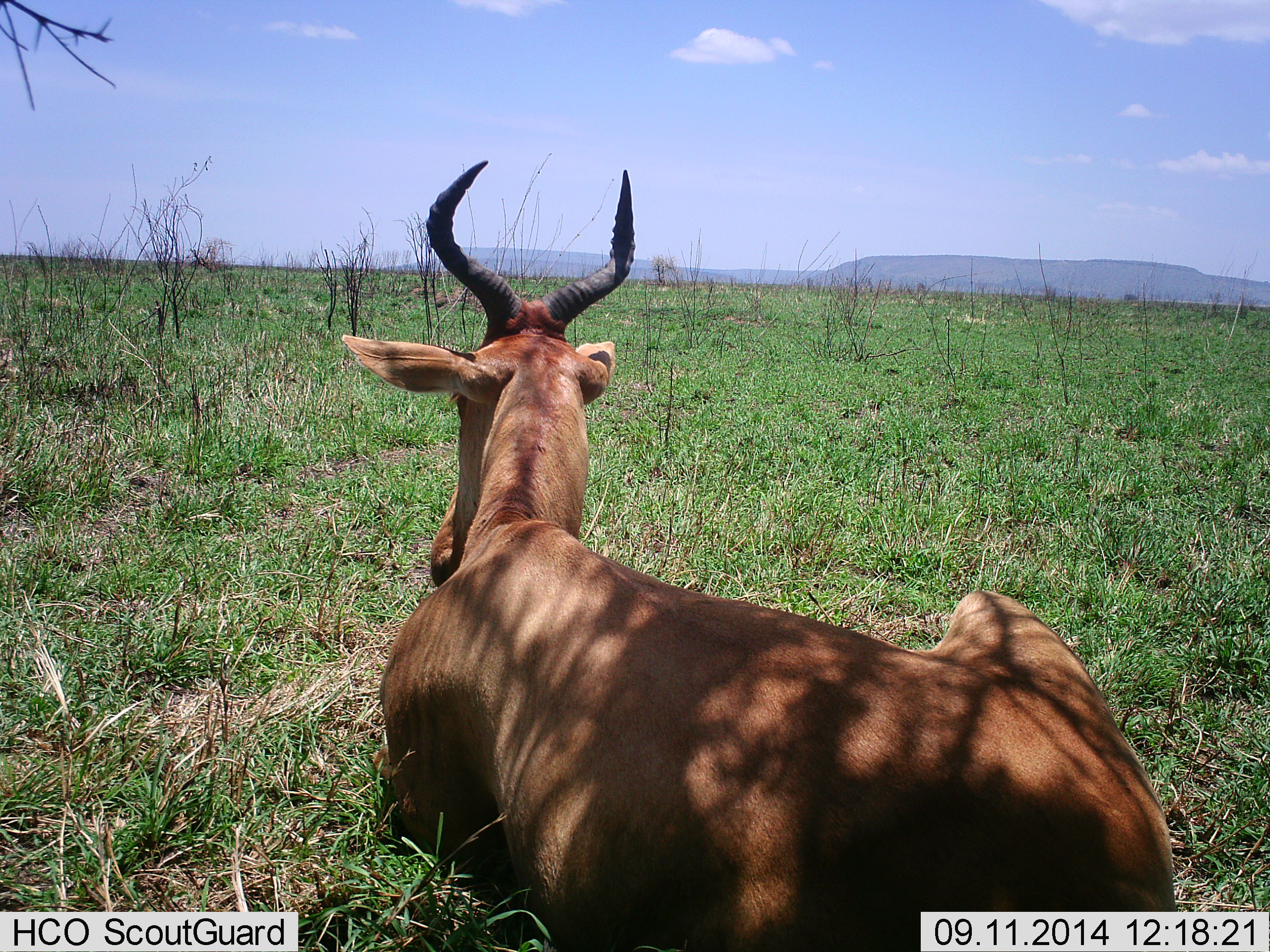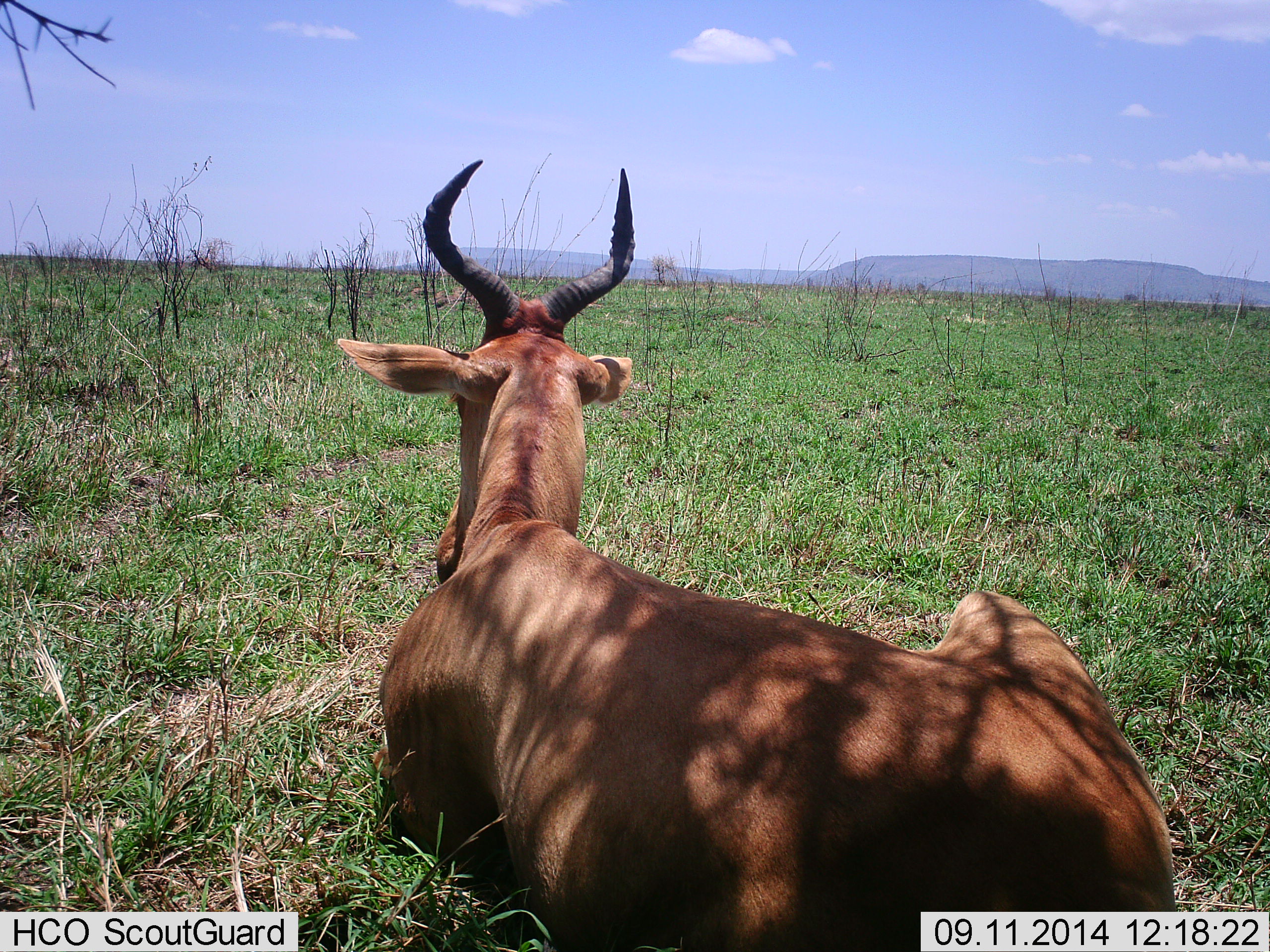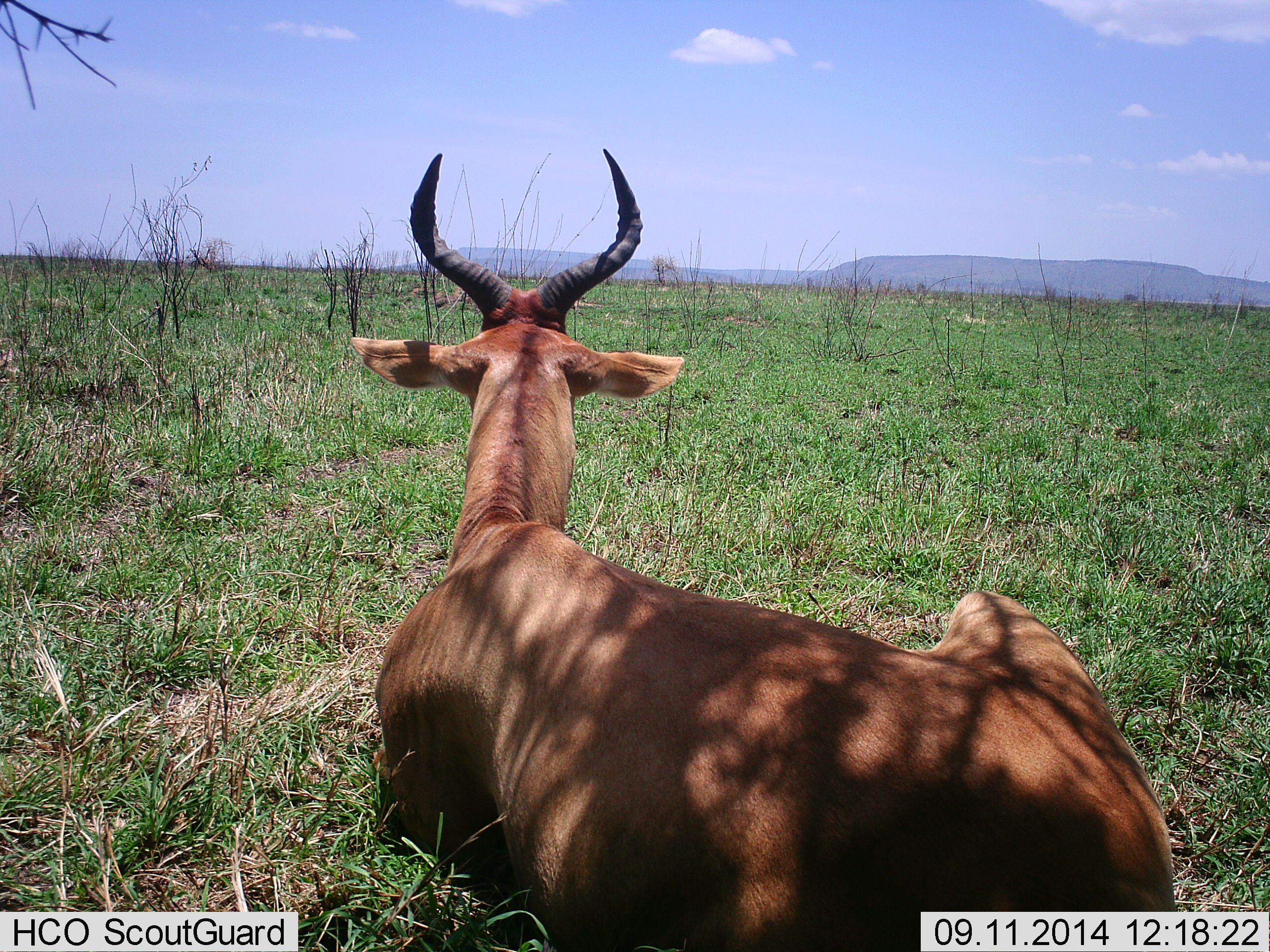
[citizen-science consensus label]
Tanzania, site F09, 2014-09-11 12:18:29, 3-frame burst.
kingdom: Animalia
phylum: Chordata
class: Mammalia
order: Artiodactyla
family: Bovidae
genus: Alcelaphus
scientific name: Alcelaphus buselaphus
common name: hartebeest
Hartebeest (Alcelaphus buselaphus), count 1. Behavior (volunteer vote fractions): standing 0%, resting 100%, moving 0%, interacting 0%. Young present (vote fraction): 0%. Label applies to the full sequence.